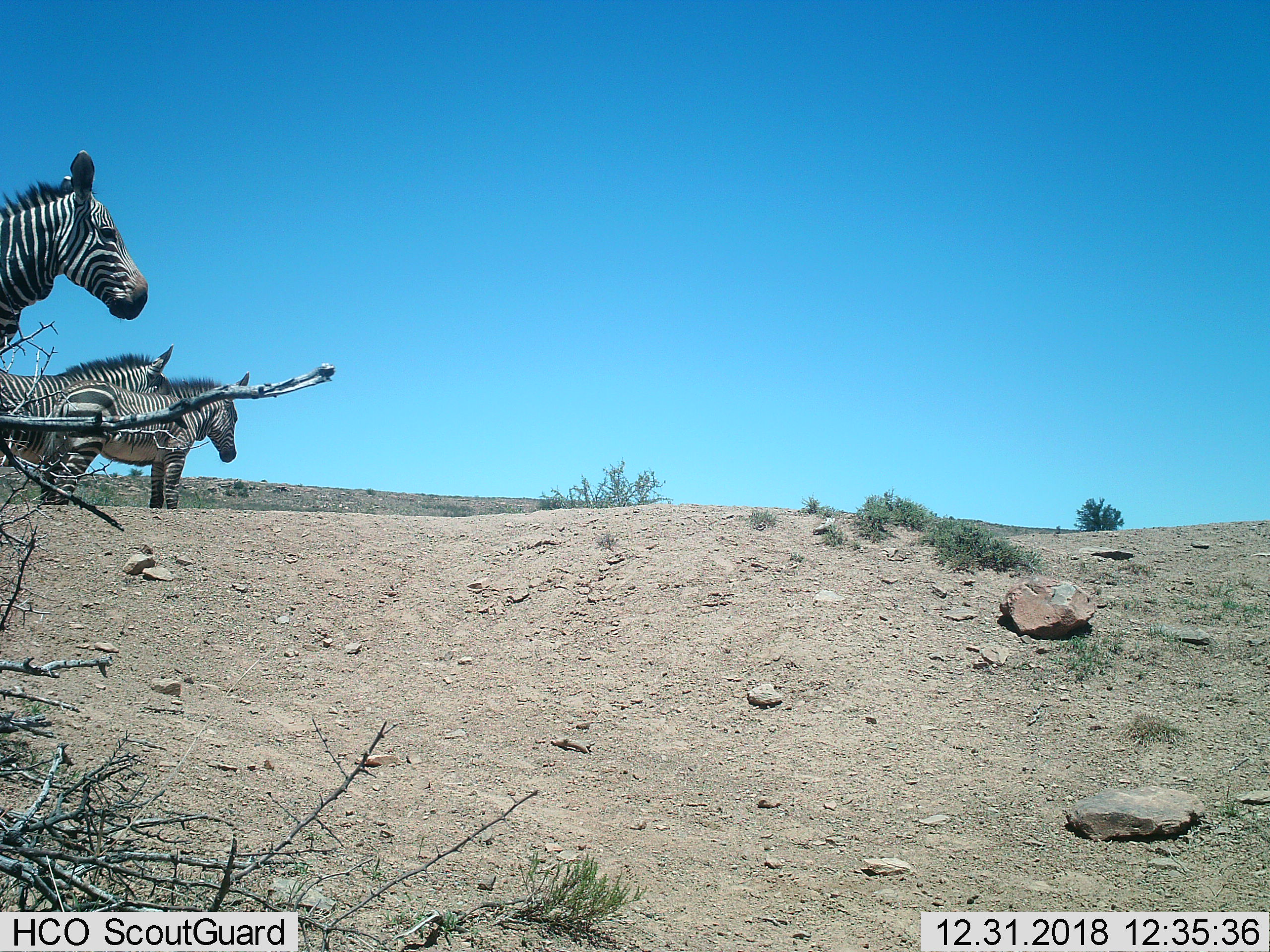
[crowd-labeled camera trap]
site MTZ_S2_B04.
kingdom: Animalia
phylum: Chordata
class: Mammalia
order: Perissodactyla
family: Equidae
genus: Equus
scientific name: Equus zebra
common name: mountain zebra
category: zebramountain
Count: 3.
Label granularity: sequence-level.